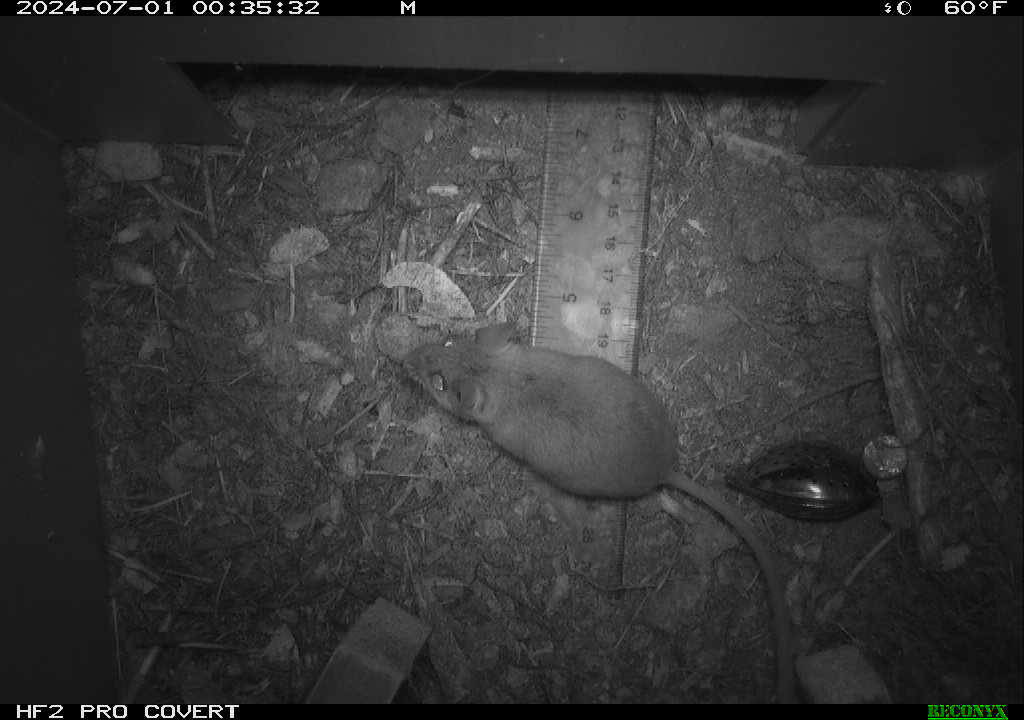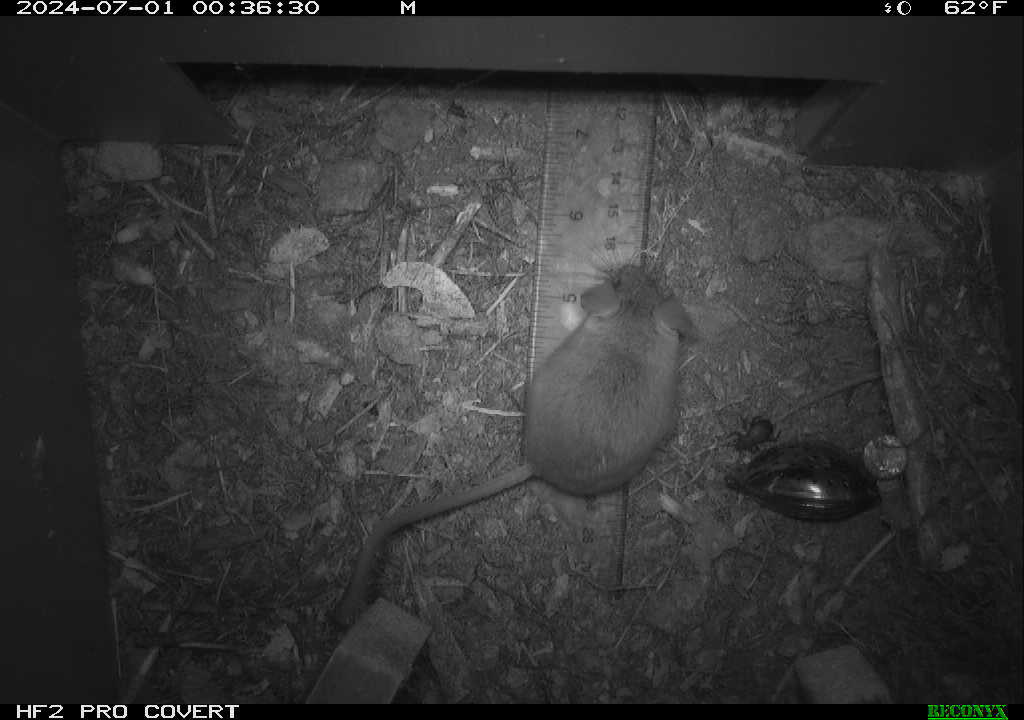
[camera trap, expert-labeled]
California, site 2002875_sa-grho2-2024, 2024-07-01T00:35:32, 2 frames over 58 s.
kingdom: Animalia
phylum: Chordata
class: Mammalia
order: Rodentia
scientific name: Rodentia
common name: mouse species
Mouse species (Rodentia).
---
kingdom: Animalia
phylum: Arthropoda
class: Insecta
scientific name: Insecta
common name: insect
Insect (Insecta).